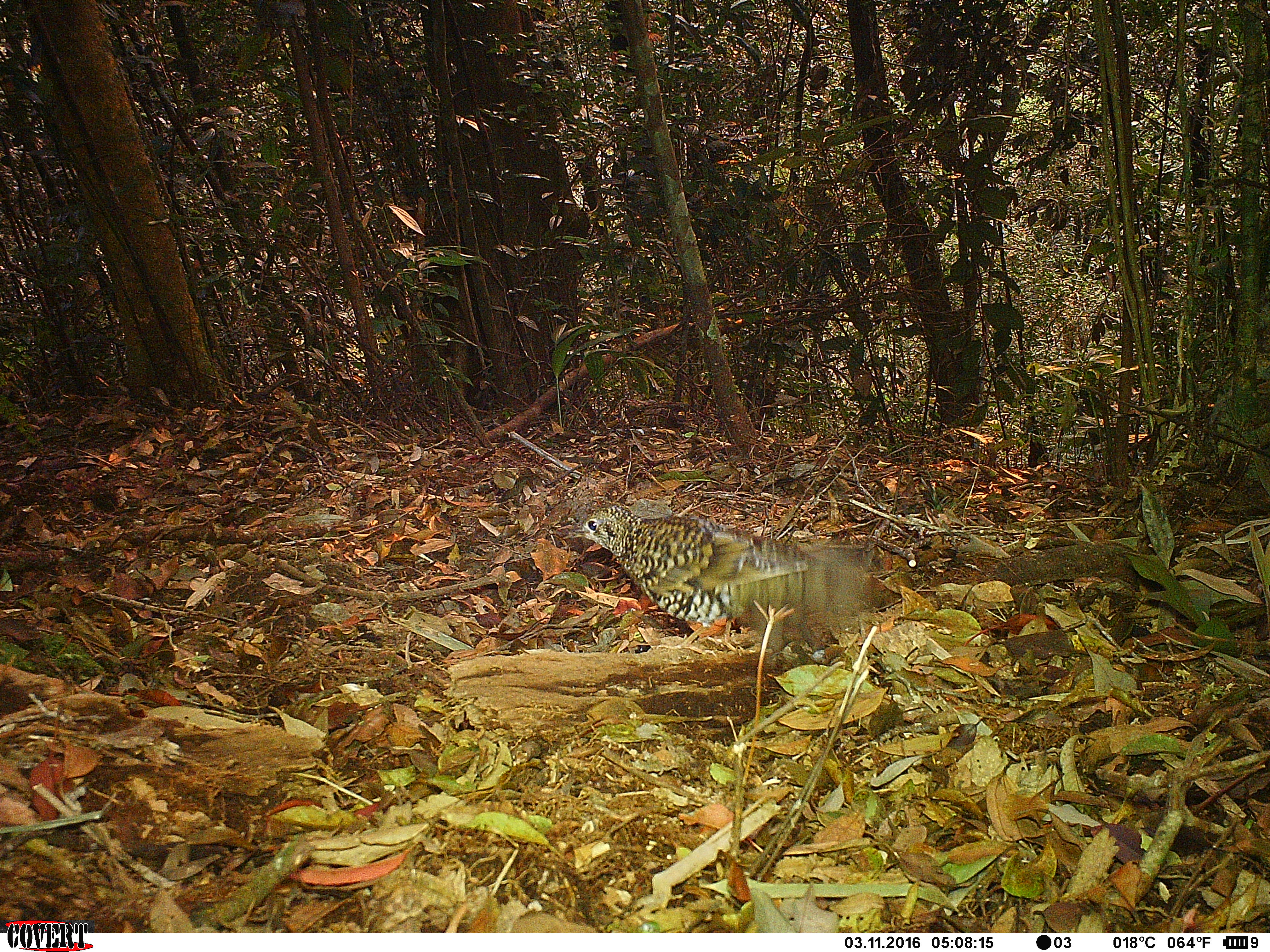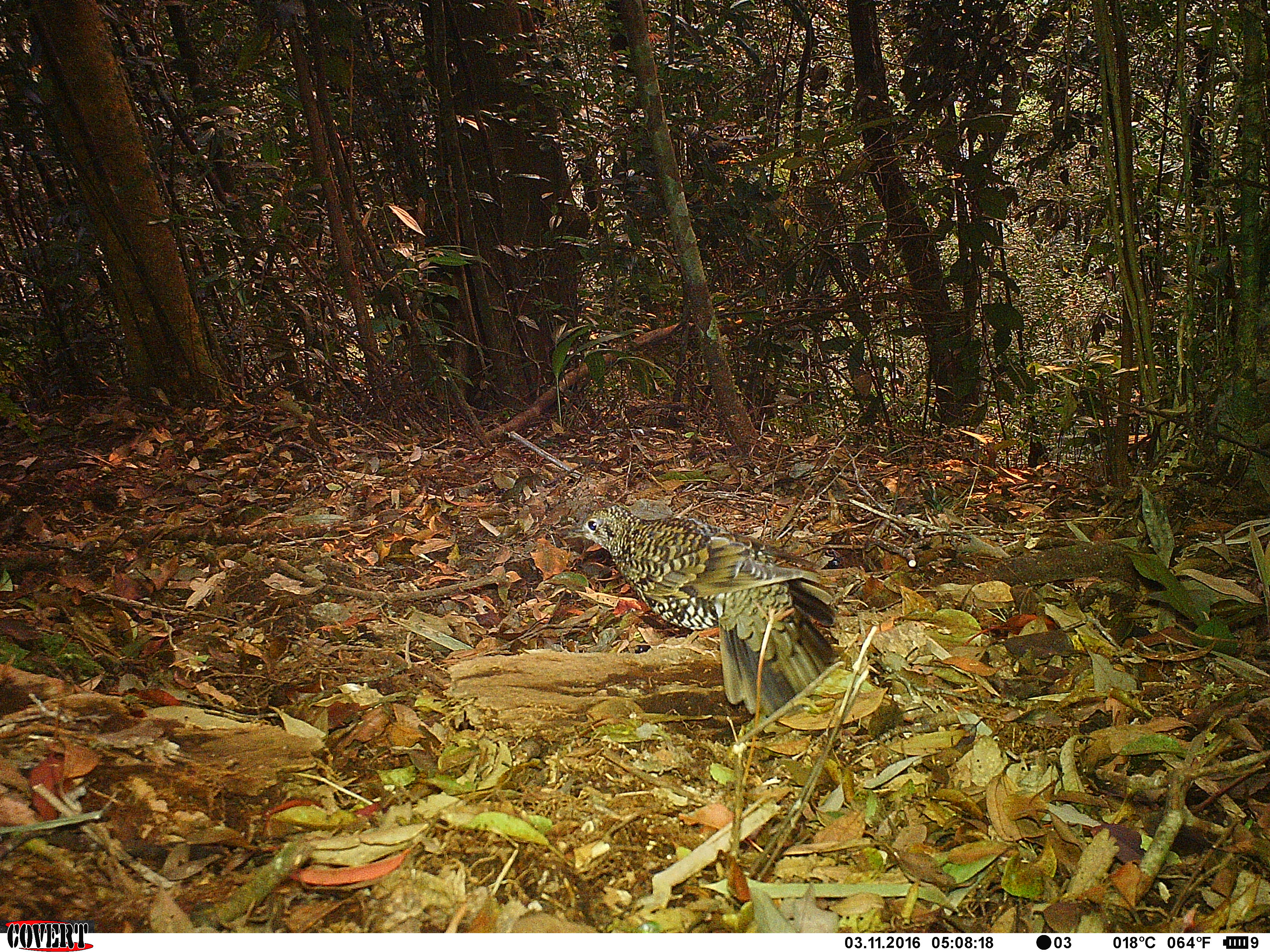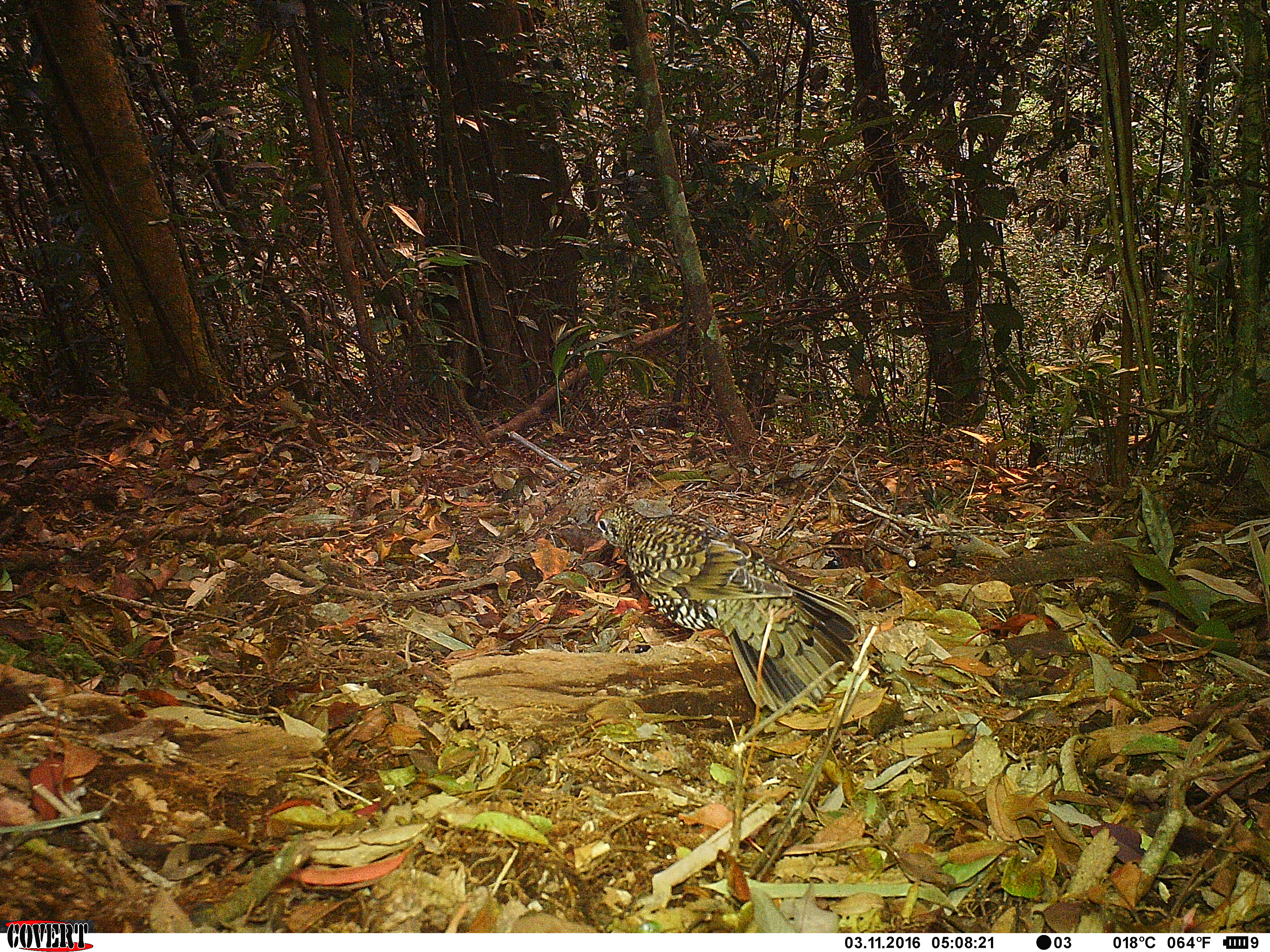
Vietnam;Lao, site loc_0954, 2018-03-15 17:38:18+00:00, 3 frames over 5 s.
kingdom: Animalia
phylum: Chordata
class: Aves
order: Passeriformes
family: Turdidae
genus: Zoothera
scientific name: Zoothera dauma dauma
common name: scaly thrush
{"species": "scaly thrush (Zoothera dauma dauma)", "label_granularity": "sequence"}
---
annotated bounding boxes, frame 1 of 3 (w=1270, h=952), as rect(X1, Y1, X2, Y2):
scaly thrush: rect(561, 504, 876, 654)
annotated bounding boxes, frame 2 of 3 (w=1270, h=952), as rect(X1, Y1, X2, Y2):
scaly thrush: rect(563, 505, 838, 715)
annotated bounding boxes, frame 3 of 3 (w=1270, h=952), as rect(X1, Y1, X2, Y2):
scaly thrush: rect(592, 504, 859, 715)